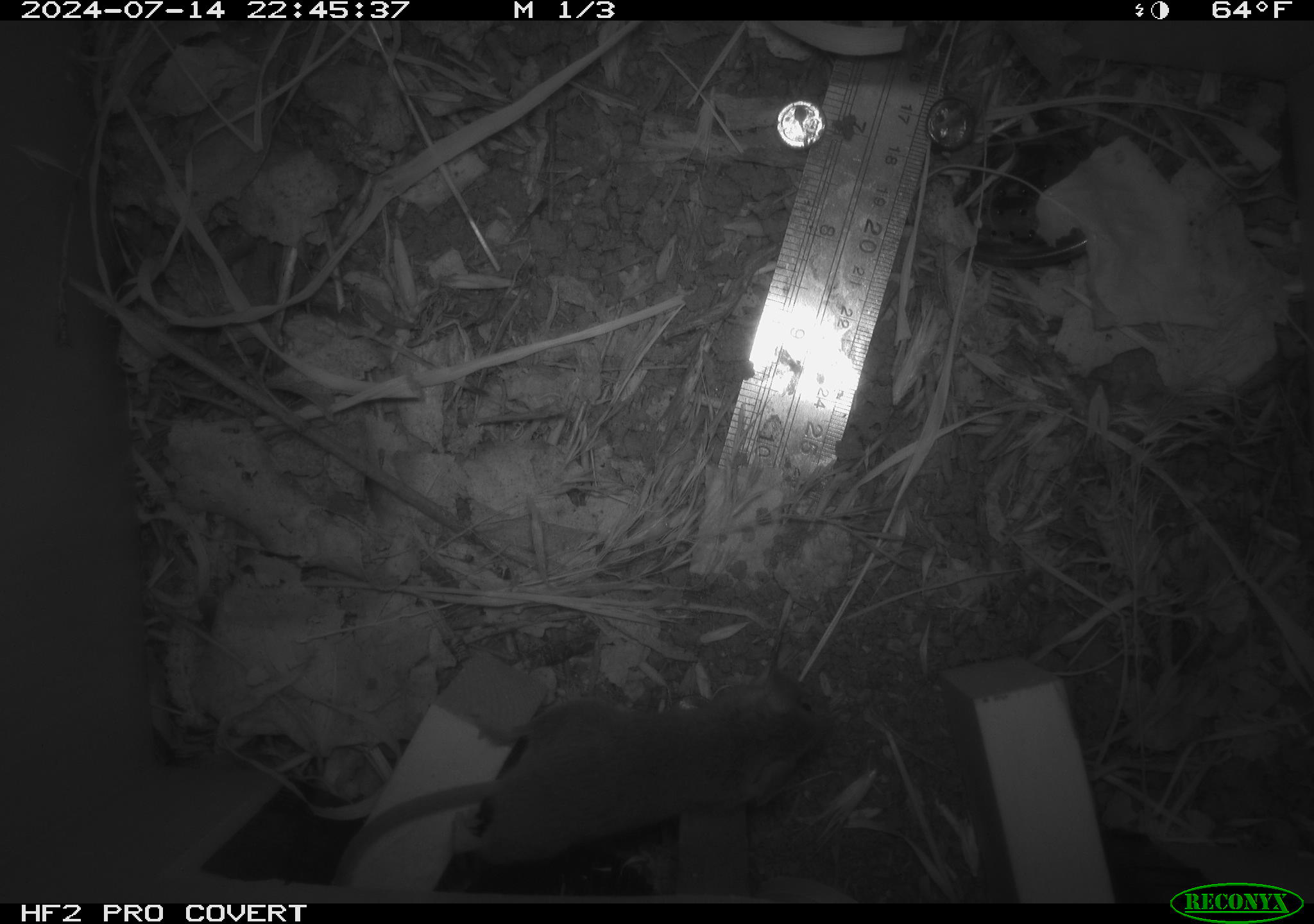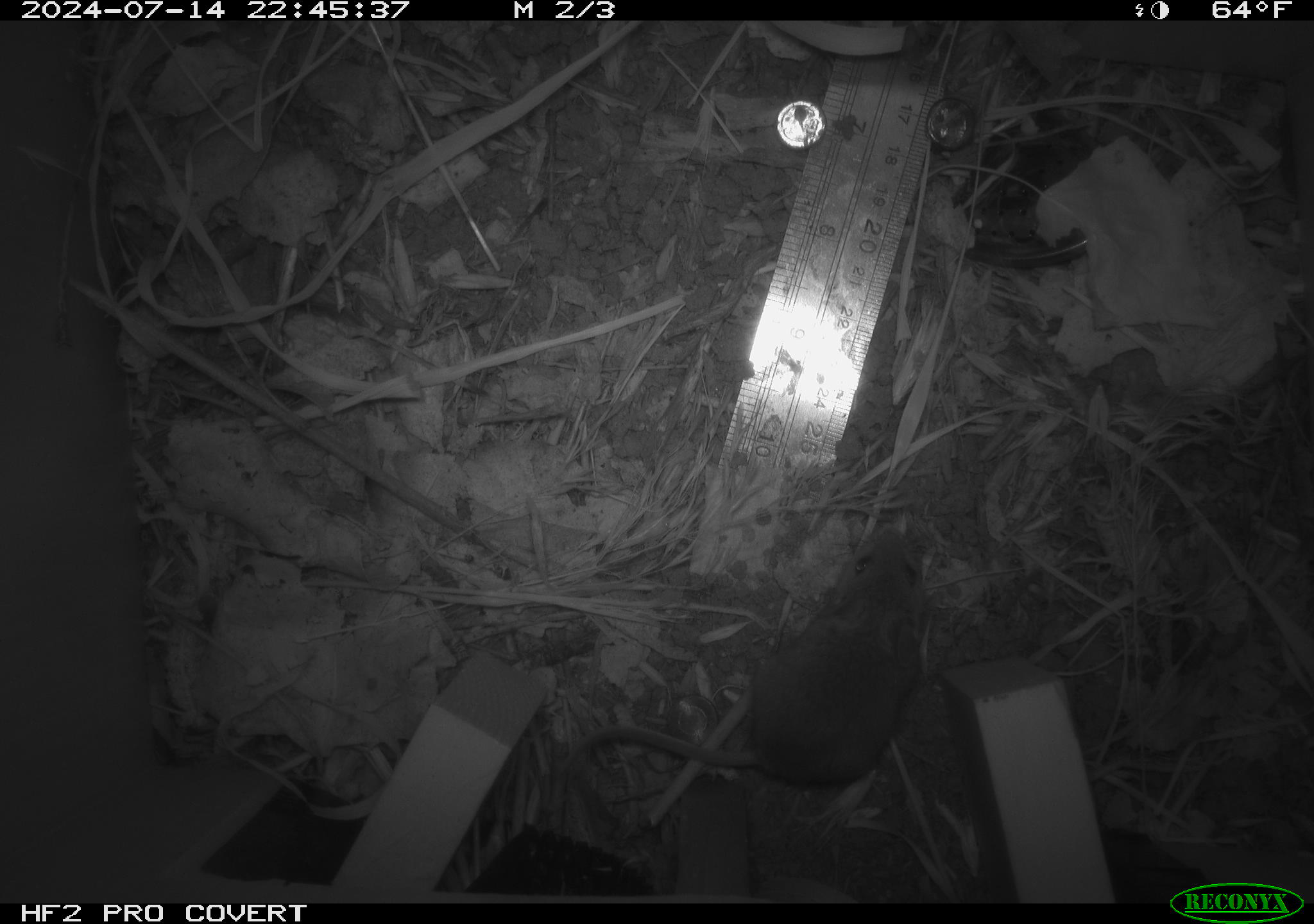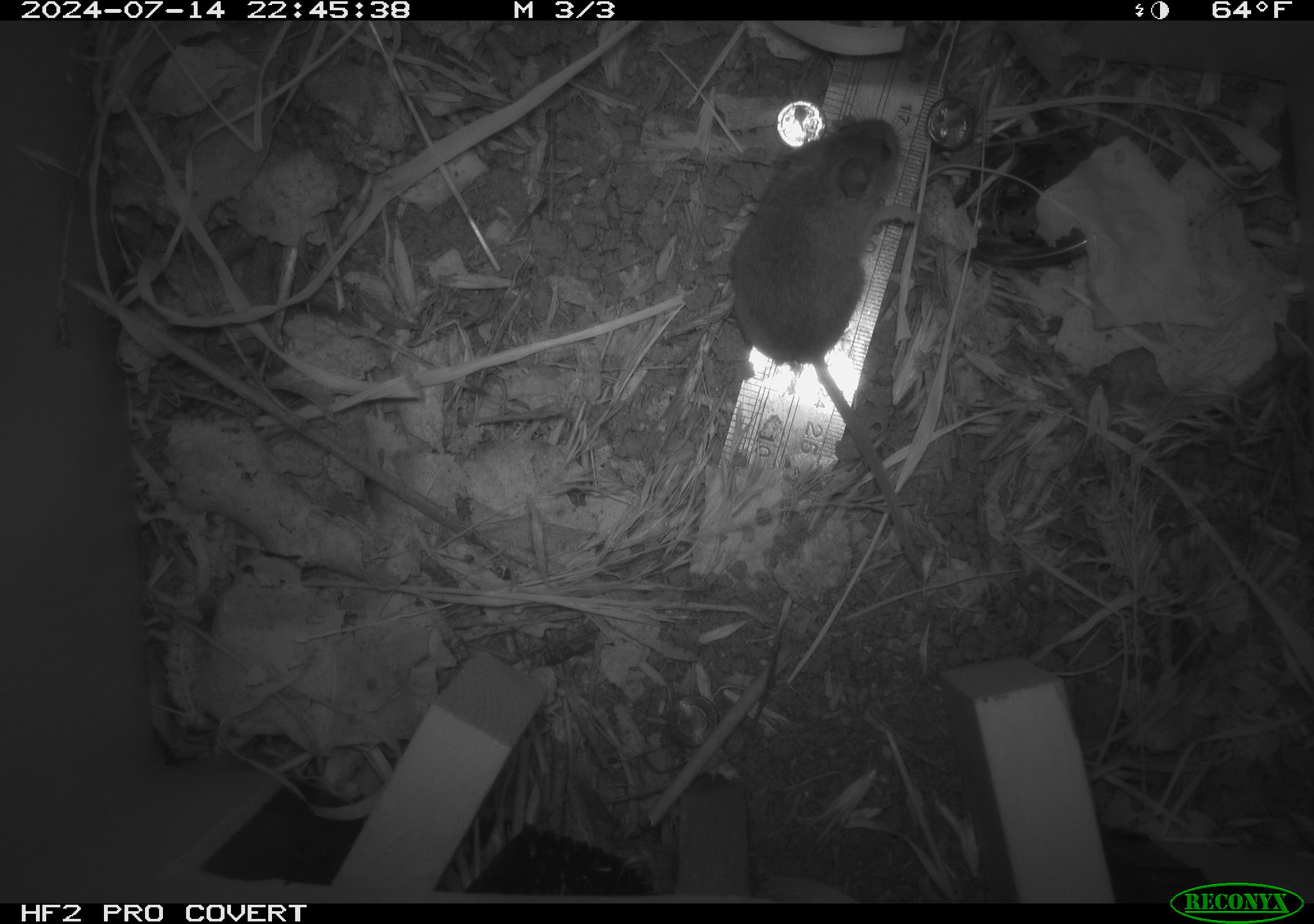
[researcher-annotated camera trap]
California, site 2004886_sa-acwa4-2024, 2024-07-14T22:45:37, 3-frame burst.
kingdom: Animalia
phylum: Chordata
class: Mammalia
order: Rodentia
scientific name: Rodentia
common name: mouse species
Mouse species (Rodentia).